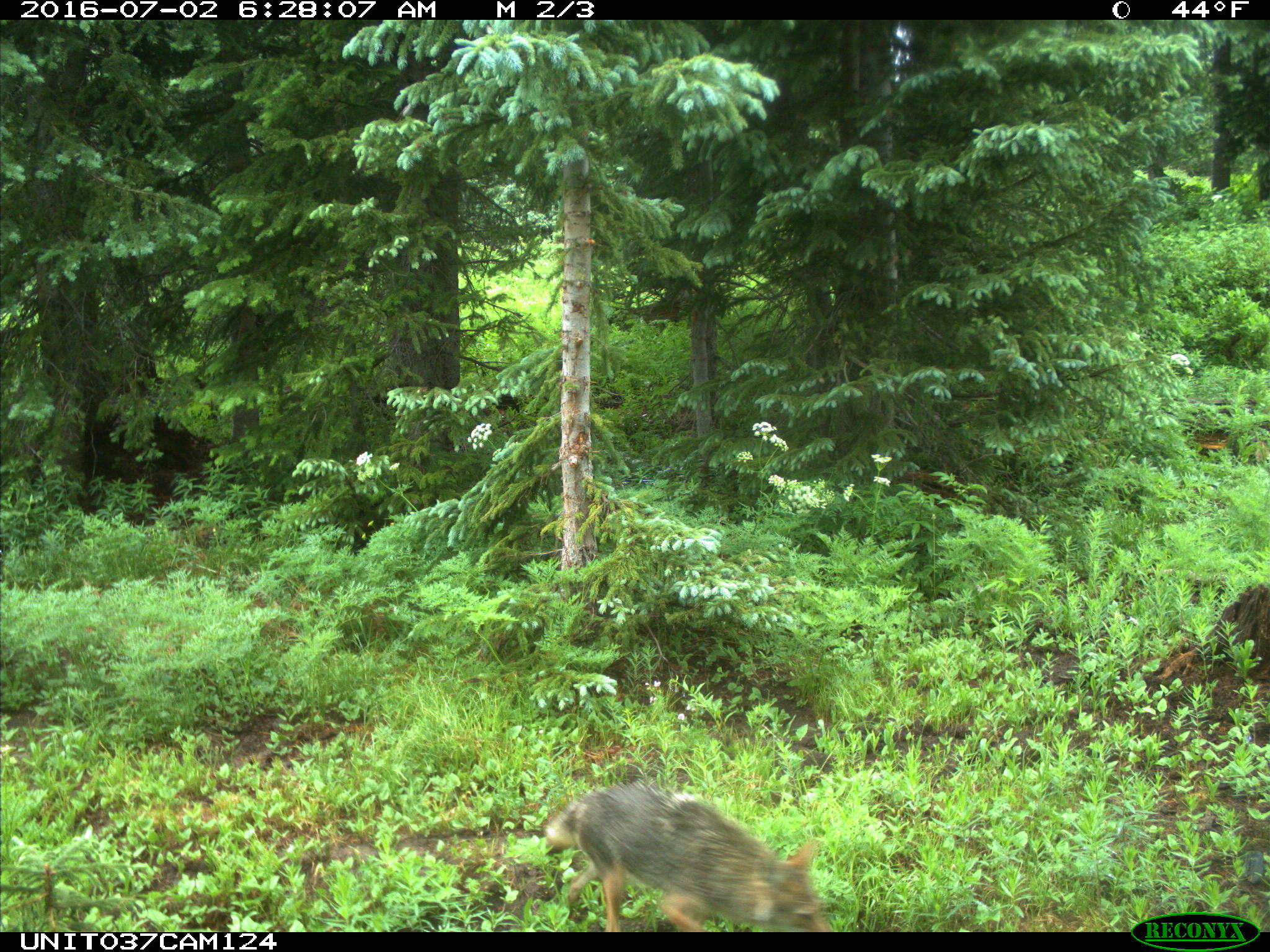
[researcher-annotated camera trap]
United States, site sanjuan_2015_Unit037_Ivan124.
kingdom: Animalia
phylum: Chordata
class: Mammalia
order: Carnivora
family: Canidae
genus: Canis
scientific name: Canis latrans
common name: coyote